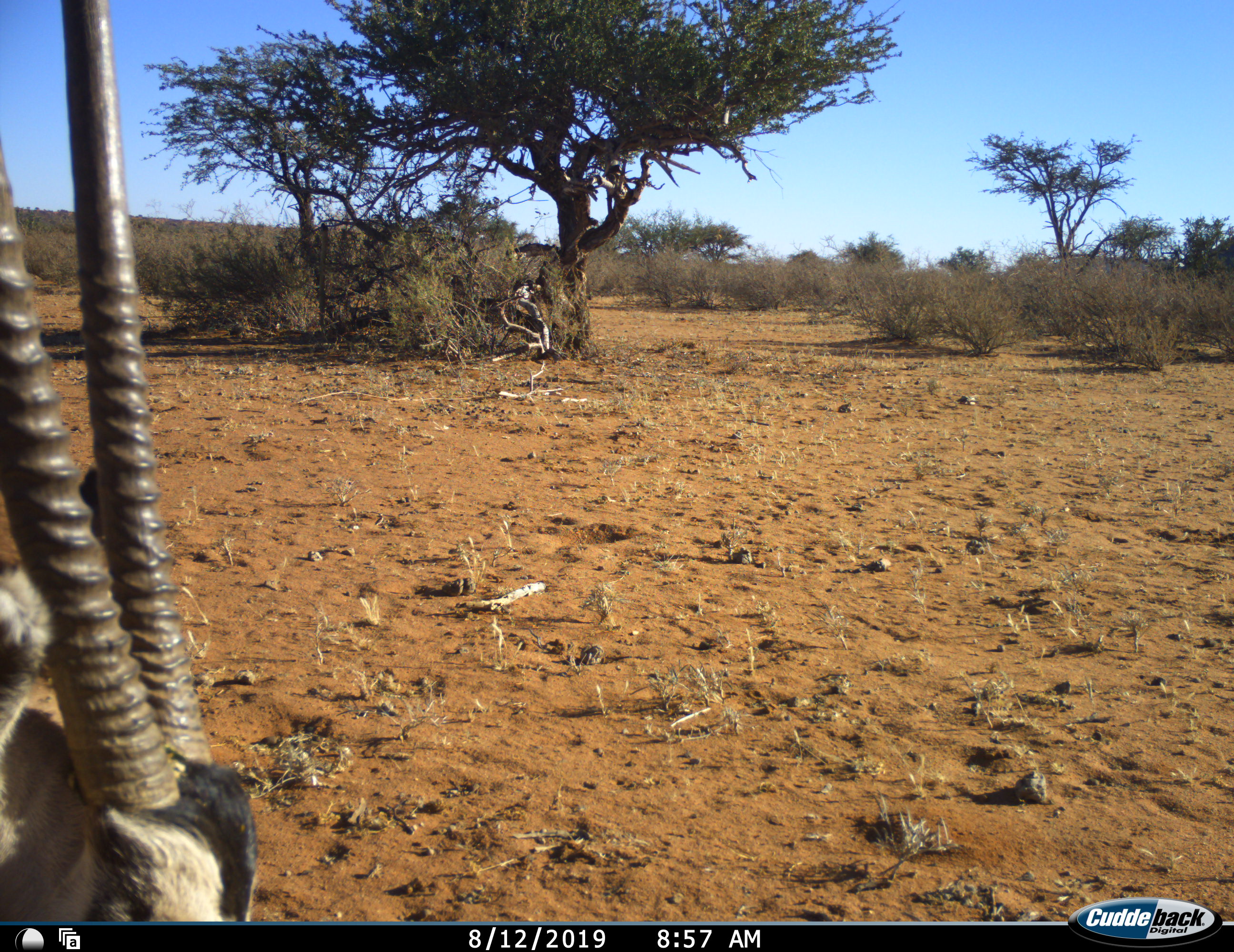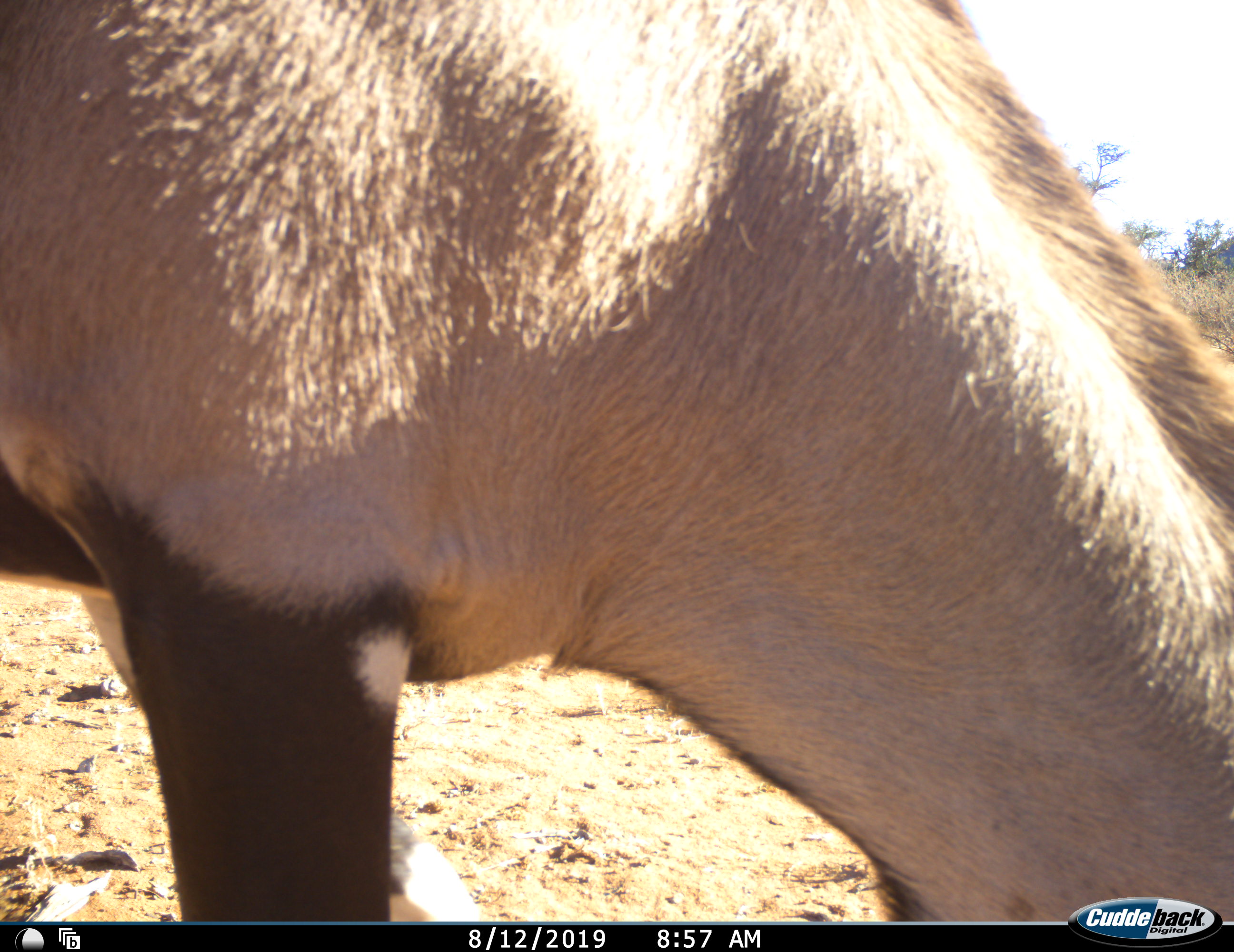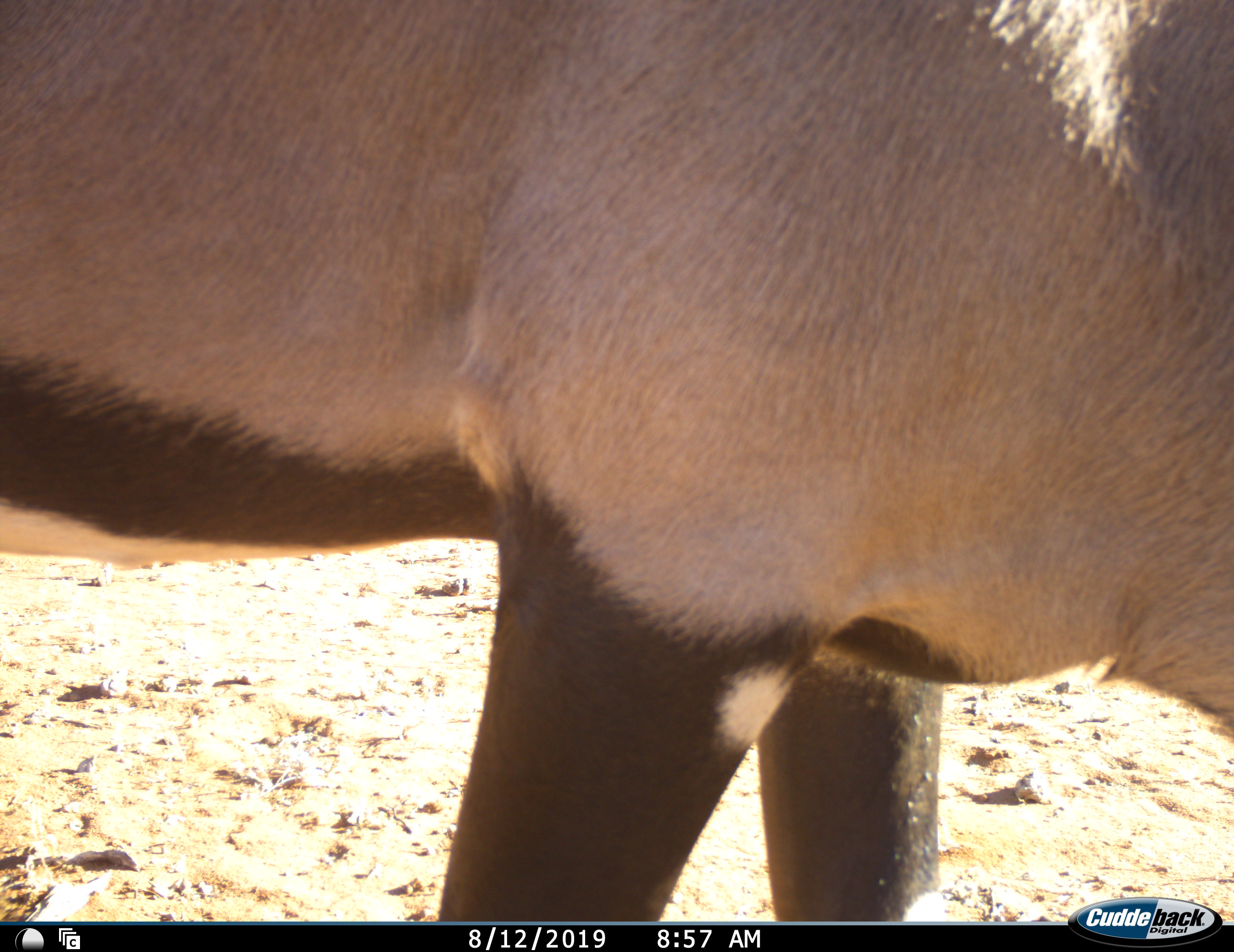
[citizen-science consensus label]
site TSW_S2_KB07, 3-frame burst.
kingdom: Animalia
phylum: Chordata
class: Mammalia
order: Artiodactyla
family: Bovidae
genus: Oryx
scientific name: Oryx gazella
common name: gemsbok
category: oryx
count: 1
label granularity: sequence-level